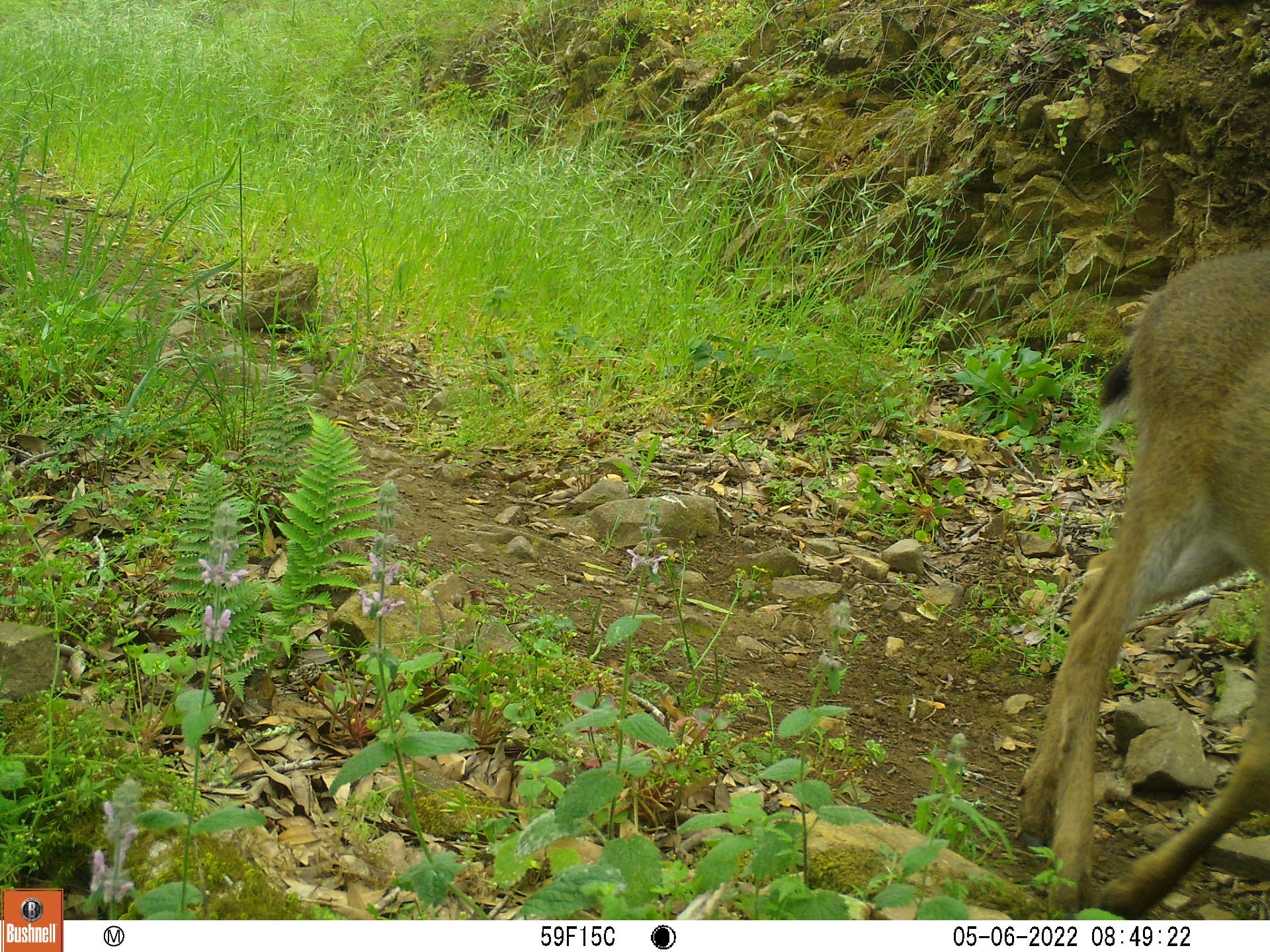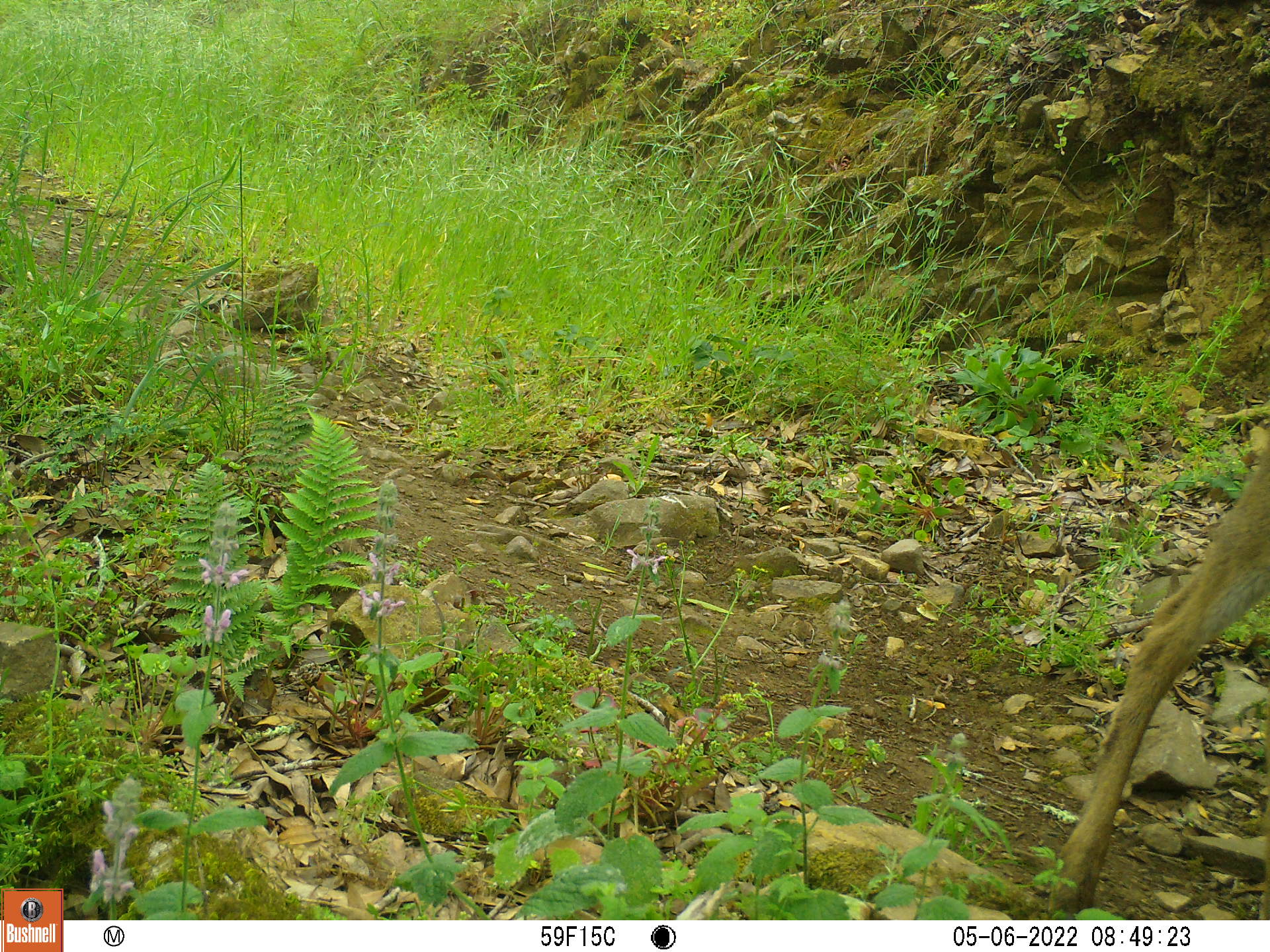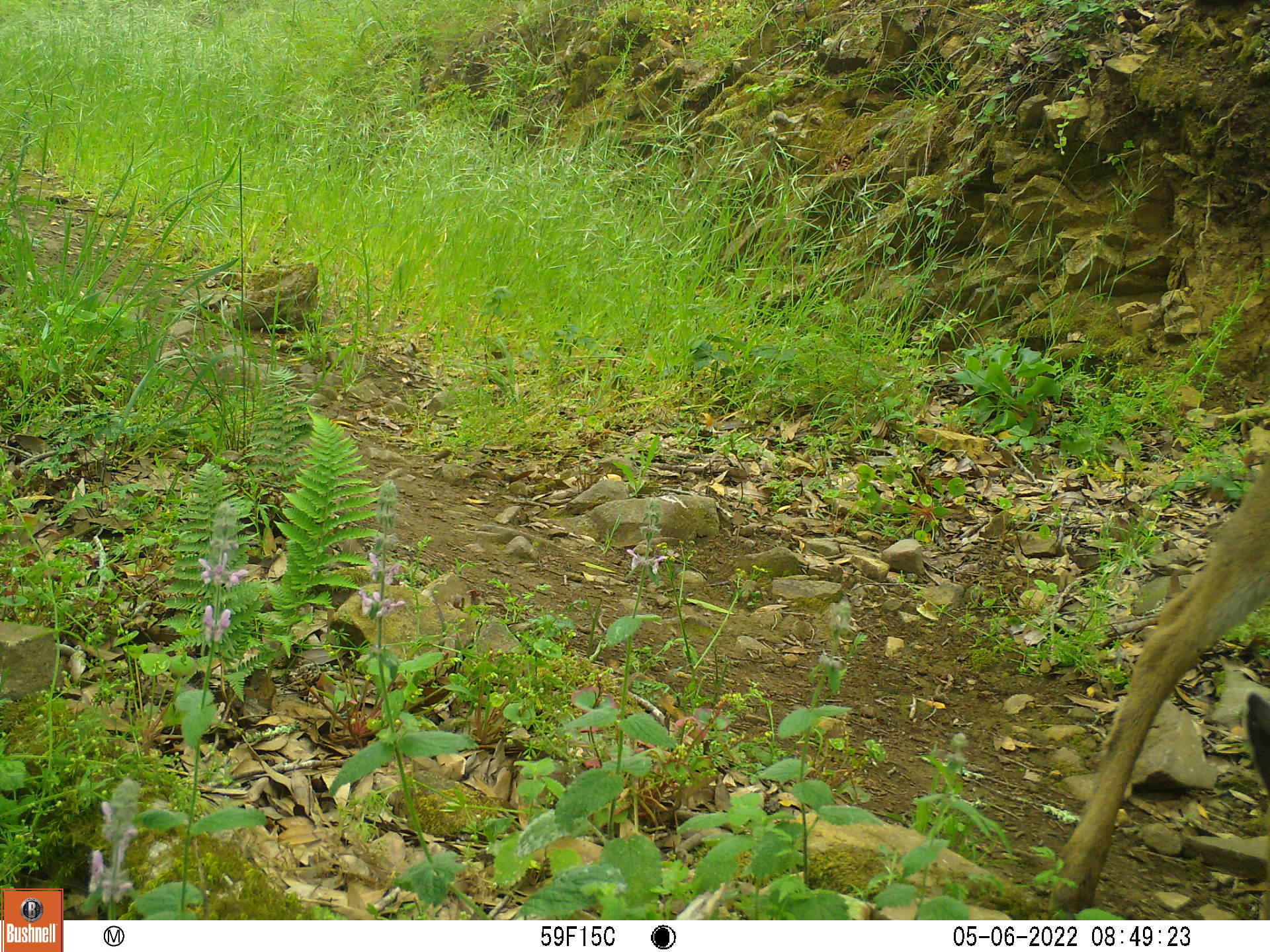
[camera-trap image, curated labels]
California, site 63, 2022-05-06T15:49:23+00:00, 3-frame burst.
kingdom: Animalia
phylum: Chordata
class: Mammalia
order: Artiodactyla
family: Cervidae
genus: Odocoileus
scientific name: Odocoileus hemionus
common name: mule deer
Mule deer (Odocoileus hemionus).